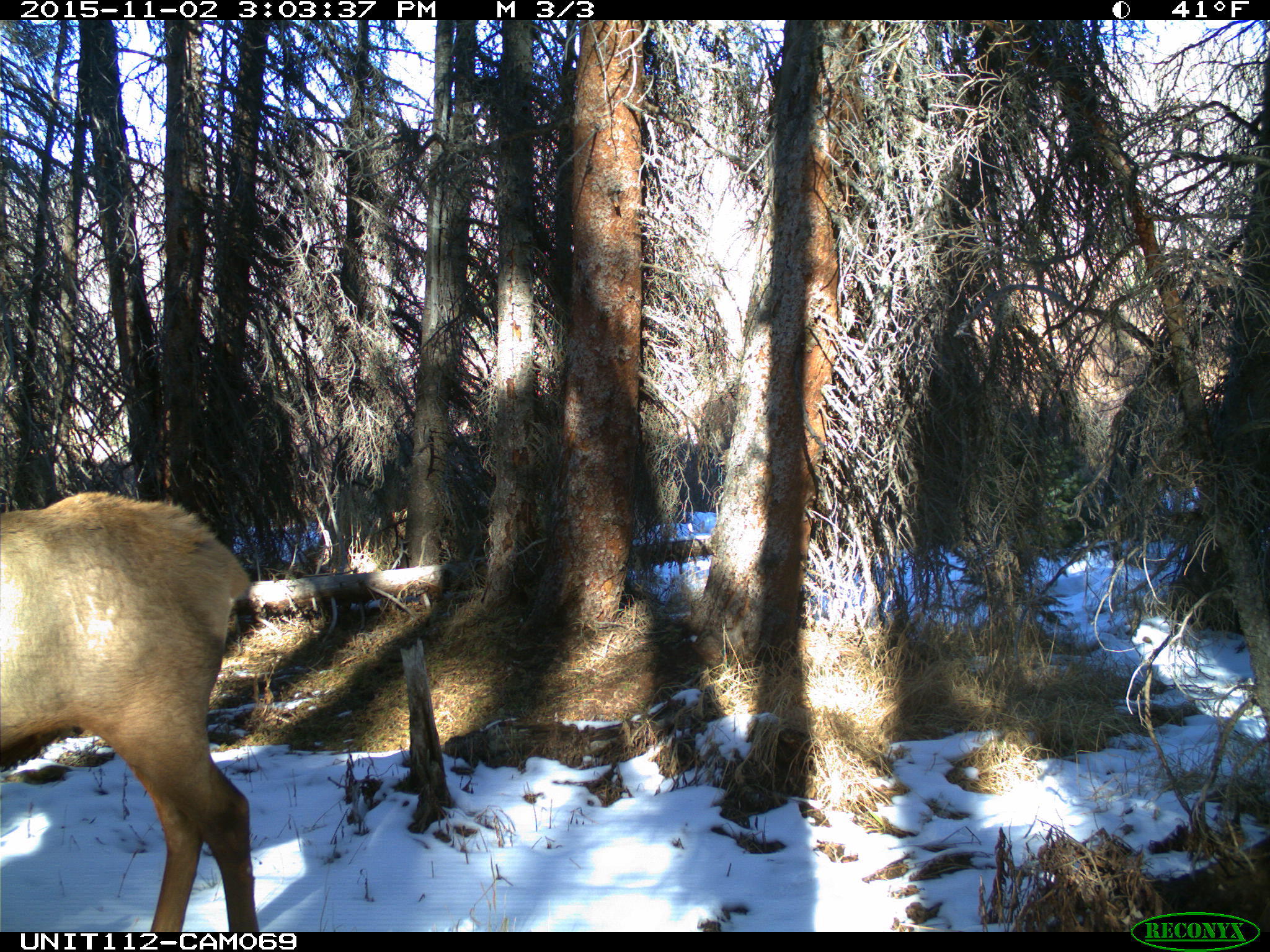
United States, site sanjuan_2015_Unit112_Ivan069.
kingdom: Animalia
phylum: Chordata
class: Mammalia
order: Artiodactyla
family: Cervidae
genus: Cervus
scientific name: Cervus elaphus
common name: red deer